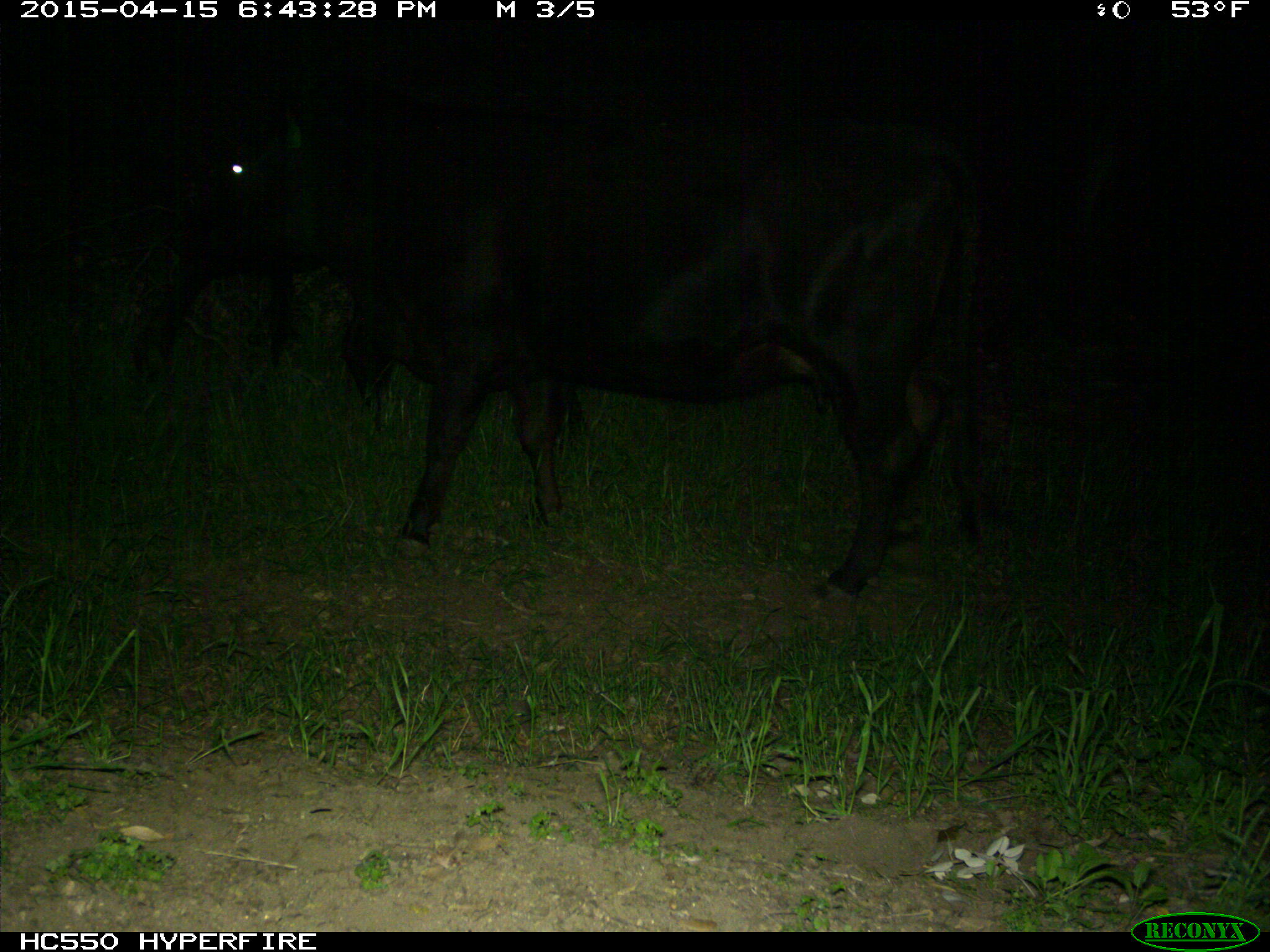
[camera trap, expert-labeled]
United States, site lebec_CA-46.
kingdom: Animalia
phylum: Chordata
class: Mammalia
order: Artiodactyla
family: Bovidae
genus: Bos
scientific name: Bos taurus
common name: domestic cow